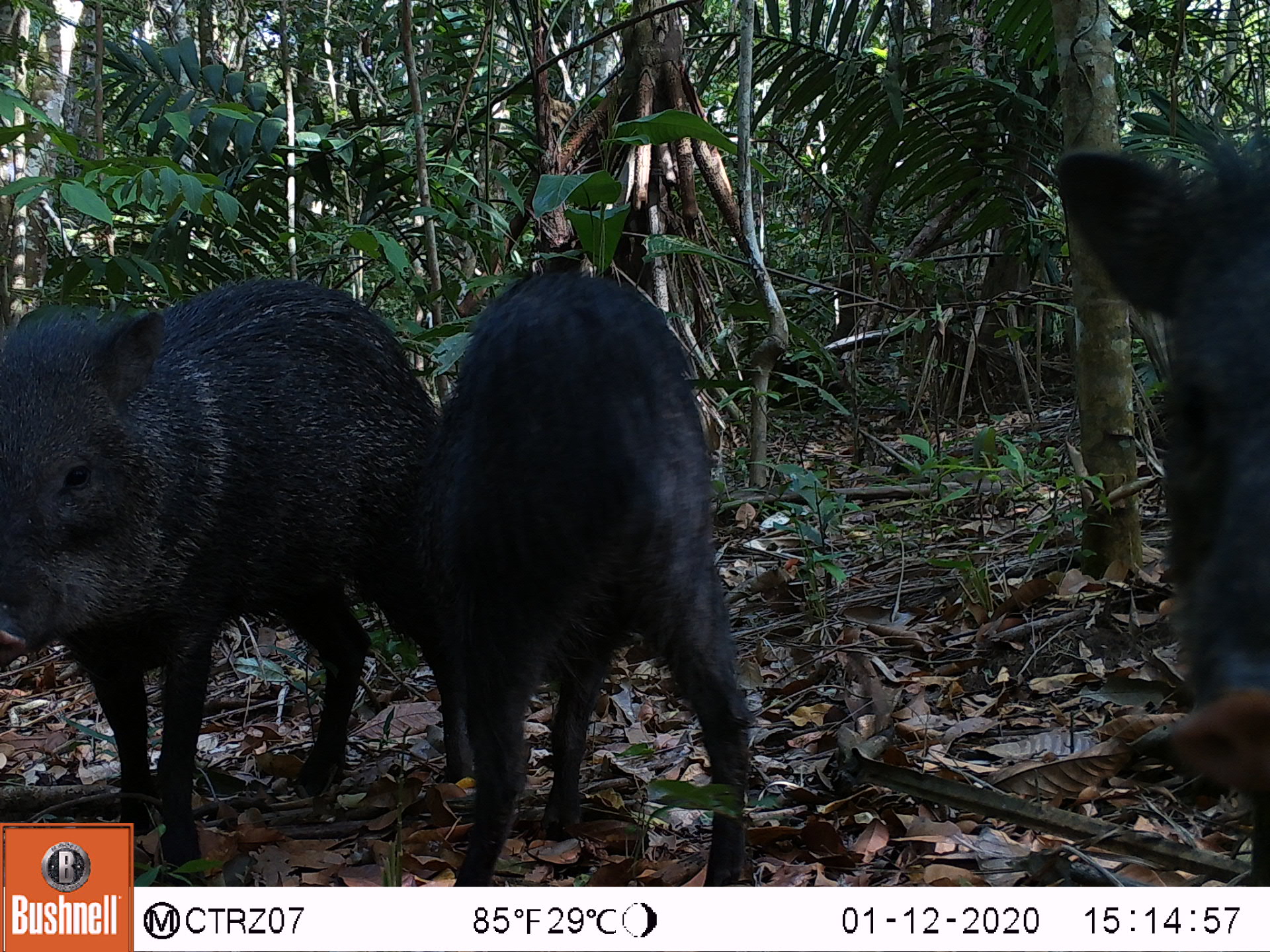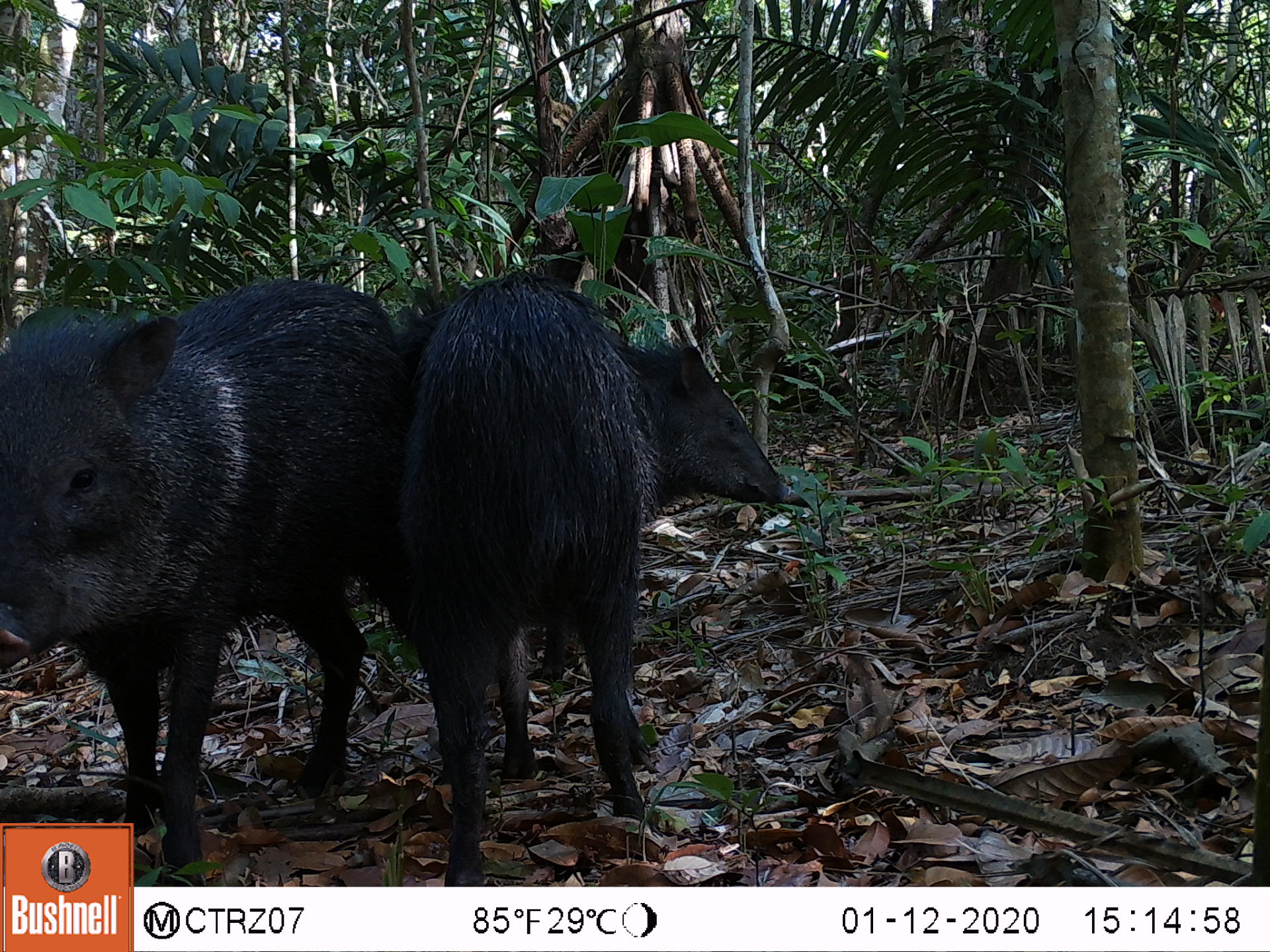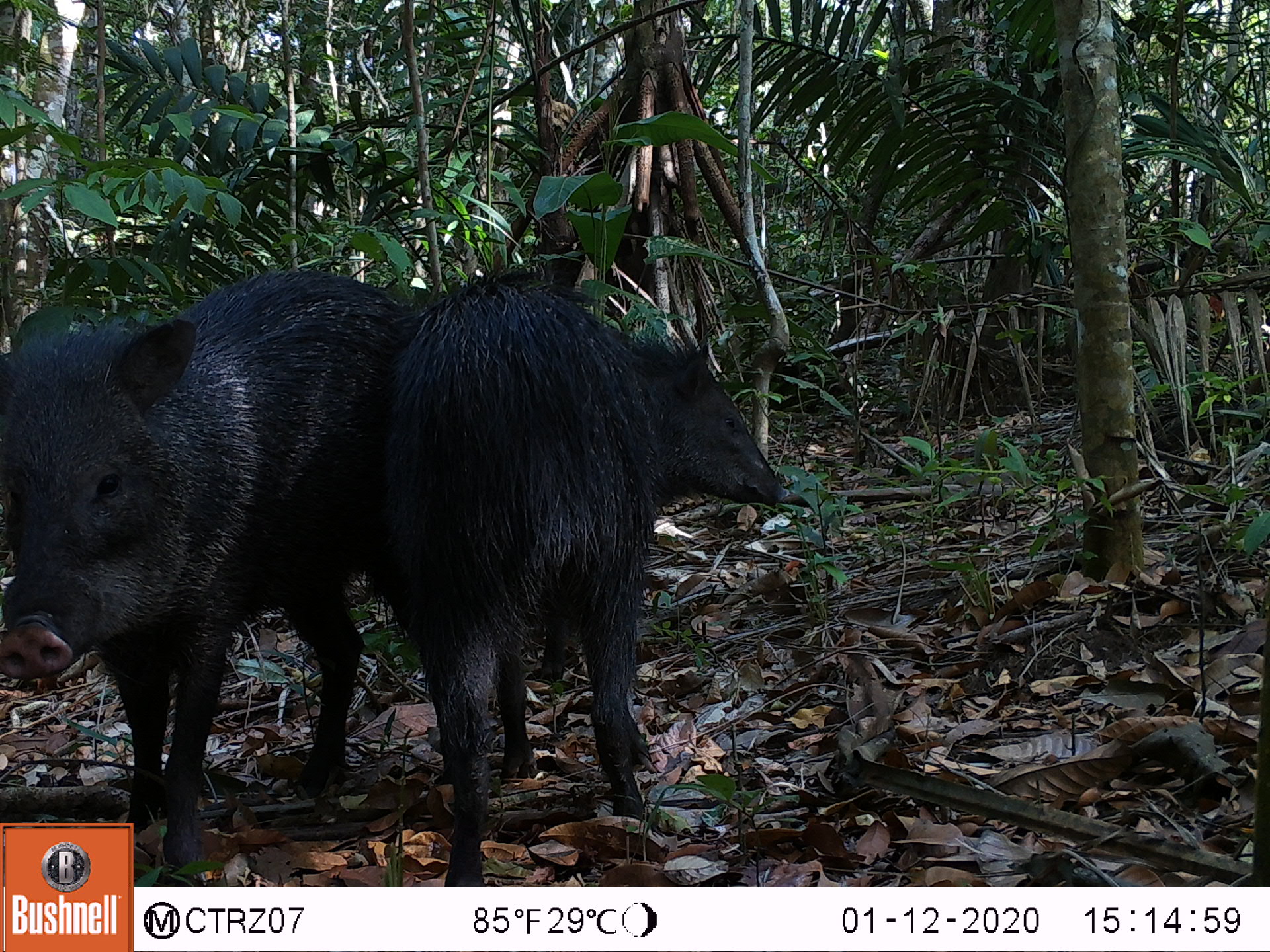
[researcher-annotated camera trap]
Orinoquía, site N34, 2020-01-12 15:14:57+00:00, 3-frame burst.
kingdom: Animalia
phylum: Chordata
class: Mammalia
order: Artiodactyla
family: Tayassuidae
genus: Pecari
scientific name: Pecari tajacu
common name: collared peccary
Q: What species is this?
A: Collared peccary (Pecari tajacu).